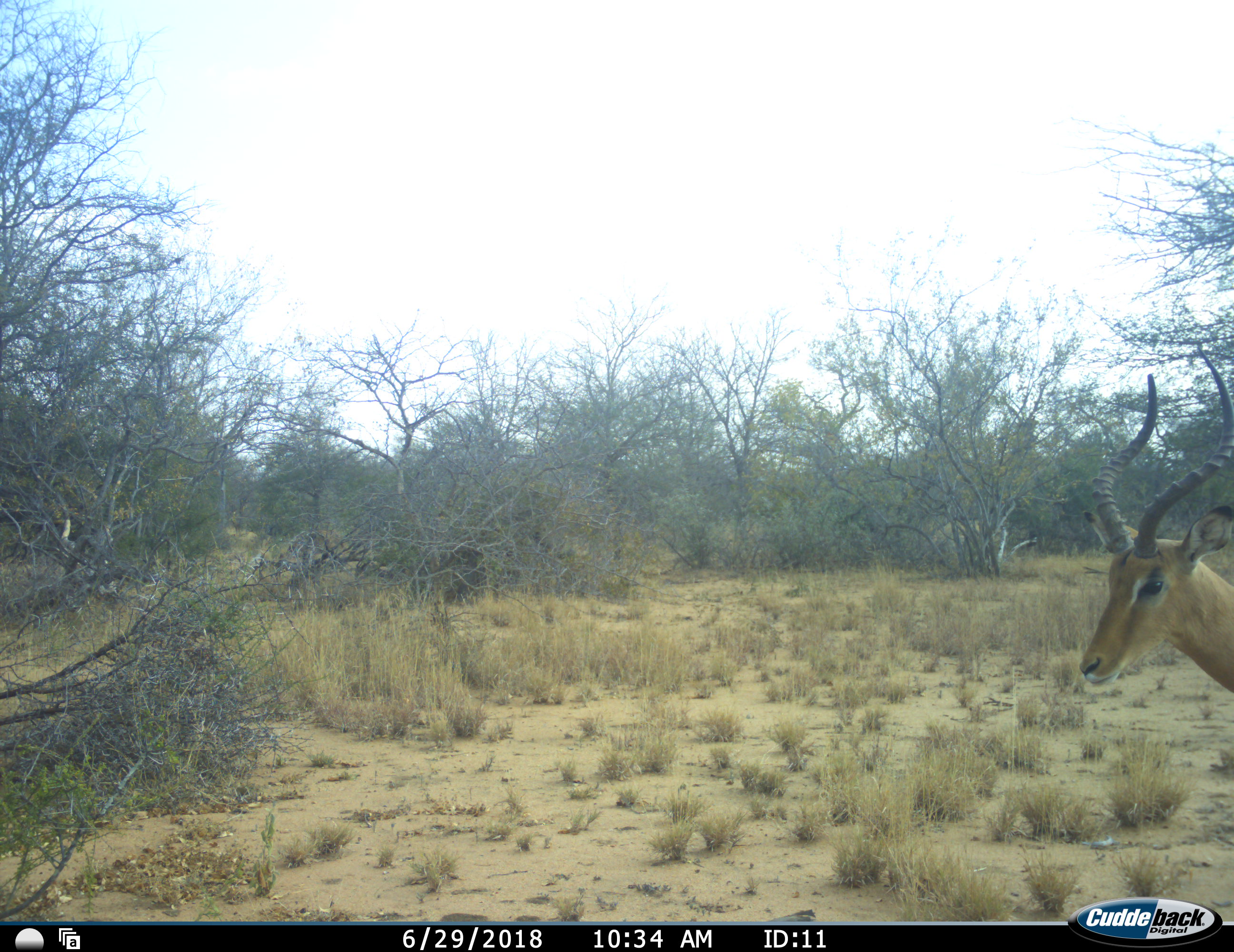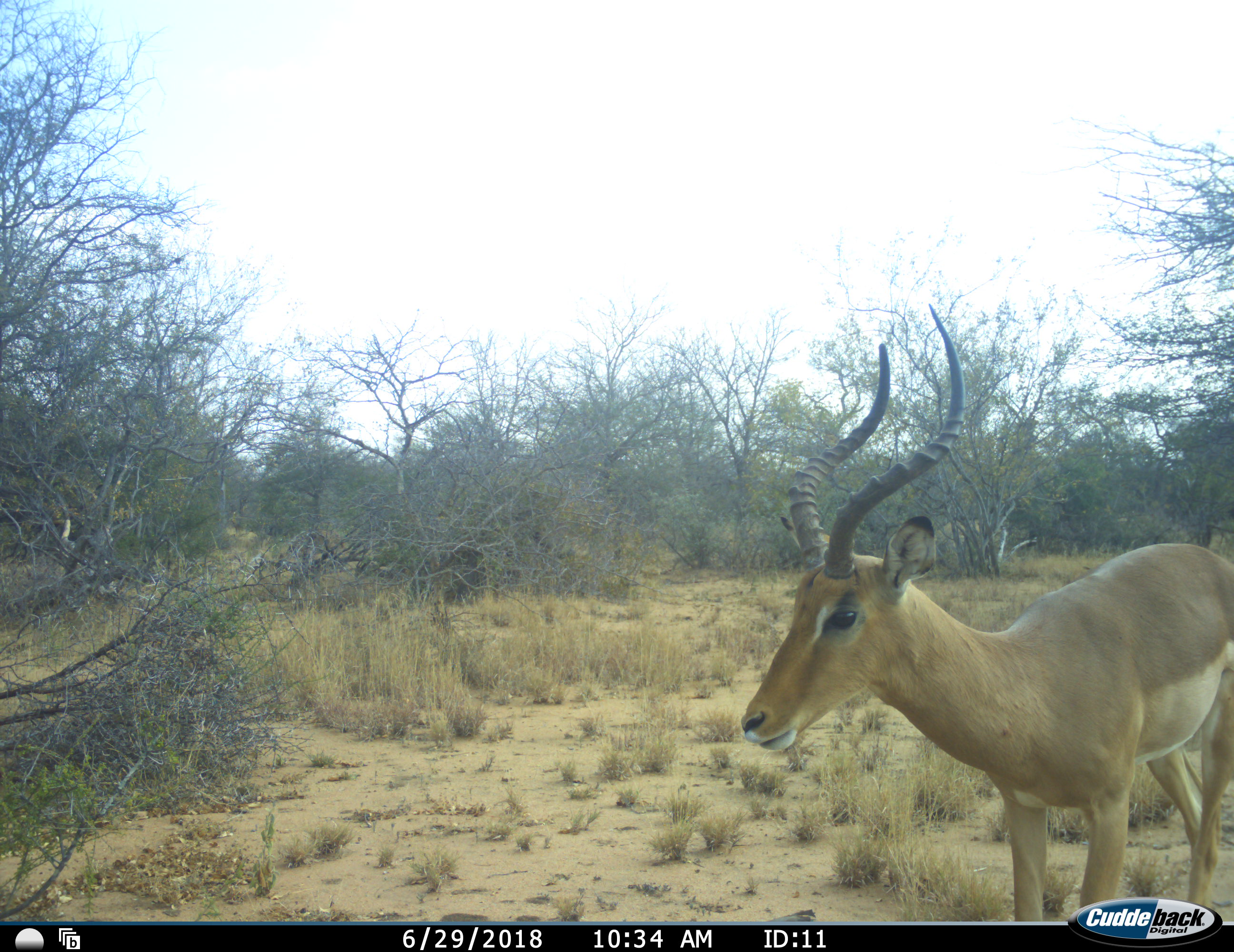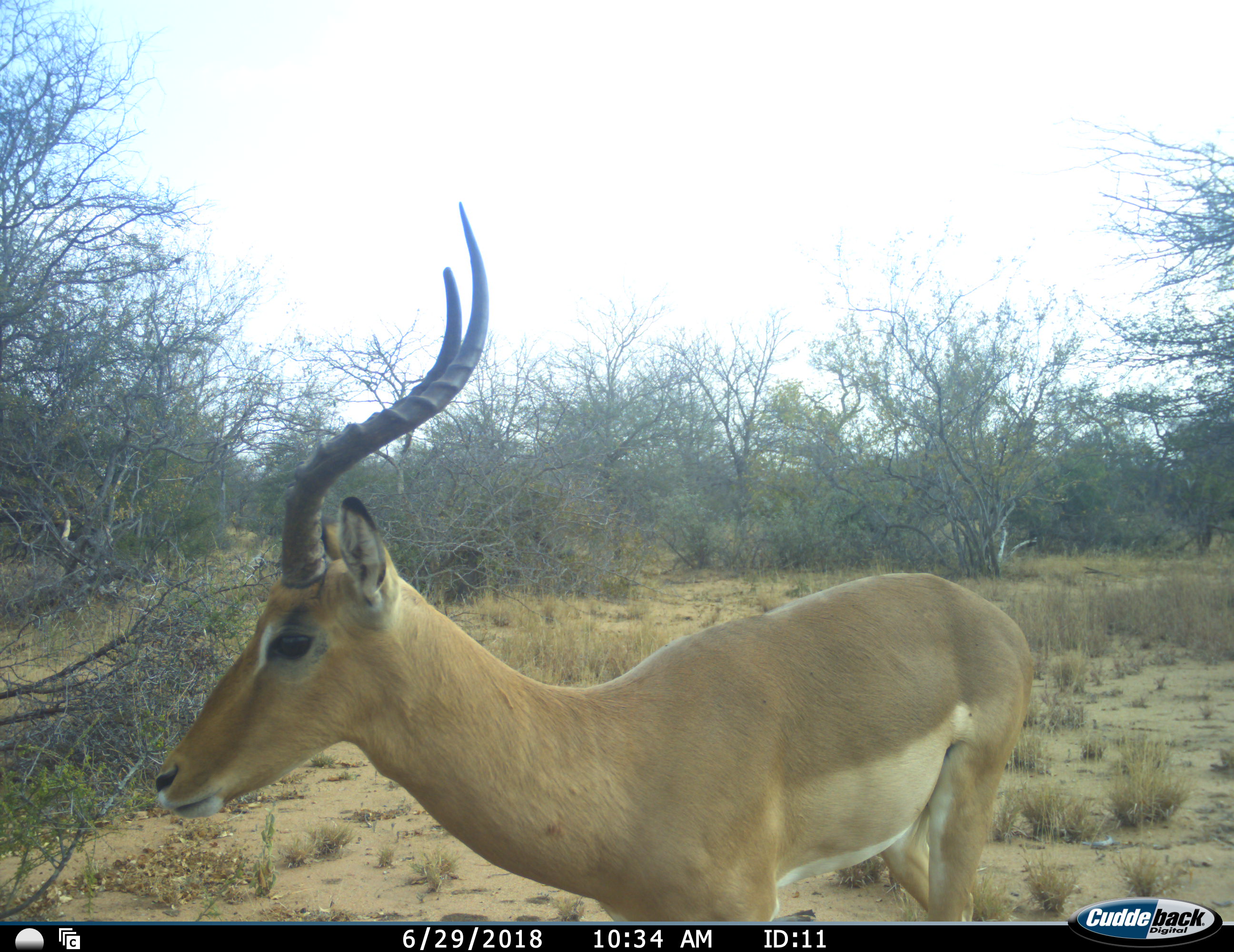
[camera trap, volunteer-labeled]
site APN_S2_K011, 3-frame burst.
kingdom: Animalia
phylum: Chordata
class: Mammalia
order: Artiodactyla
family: Bovidae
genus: Aepyceros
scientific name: Aepyceros melampus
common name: impala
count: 1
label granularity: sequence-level